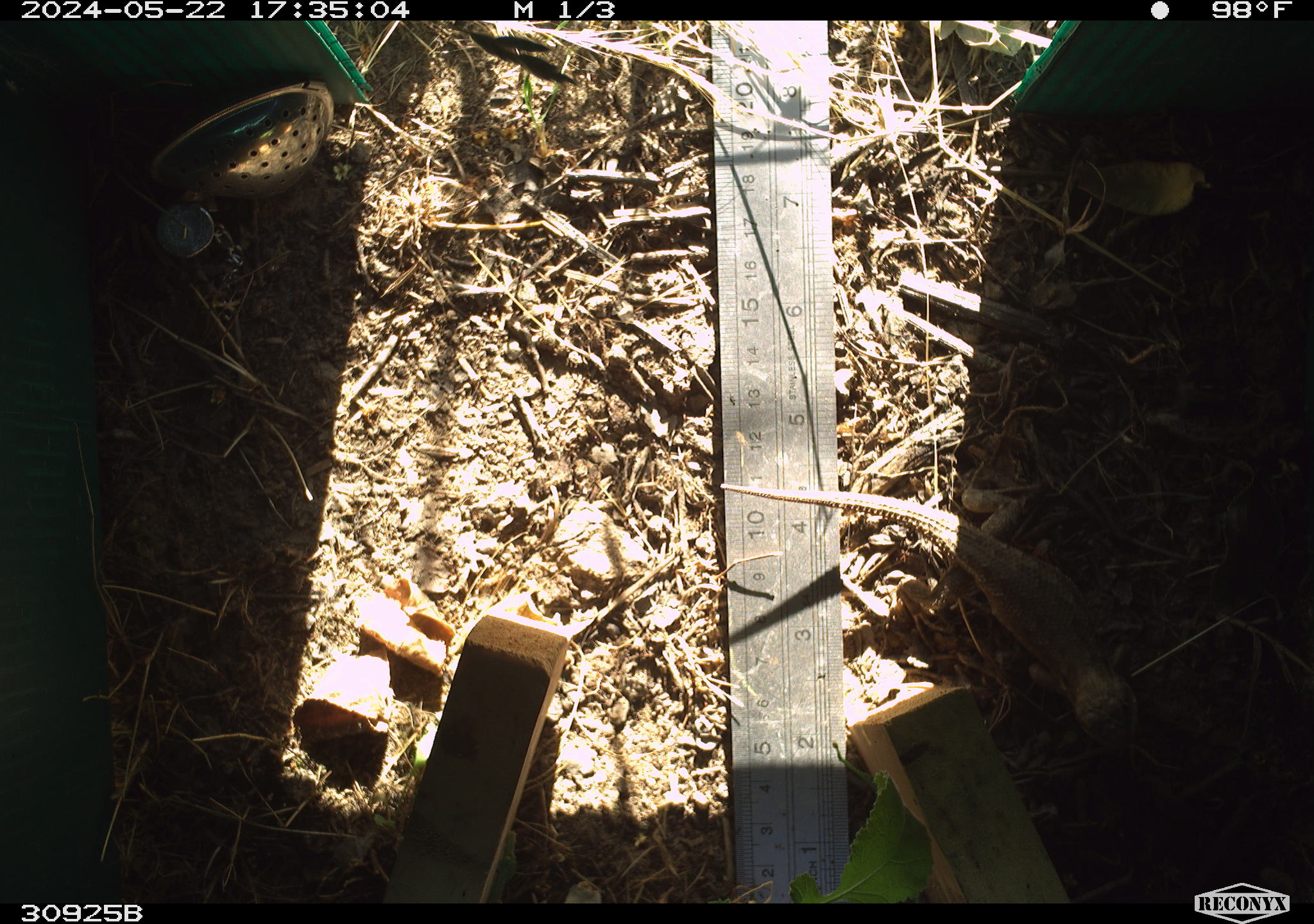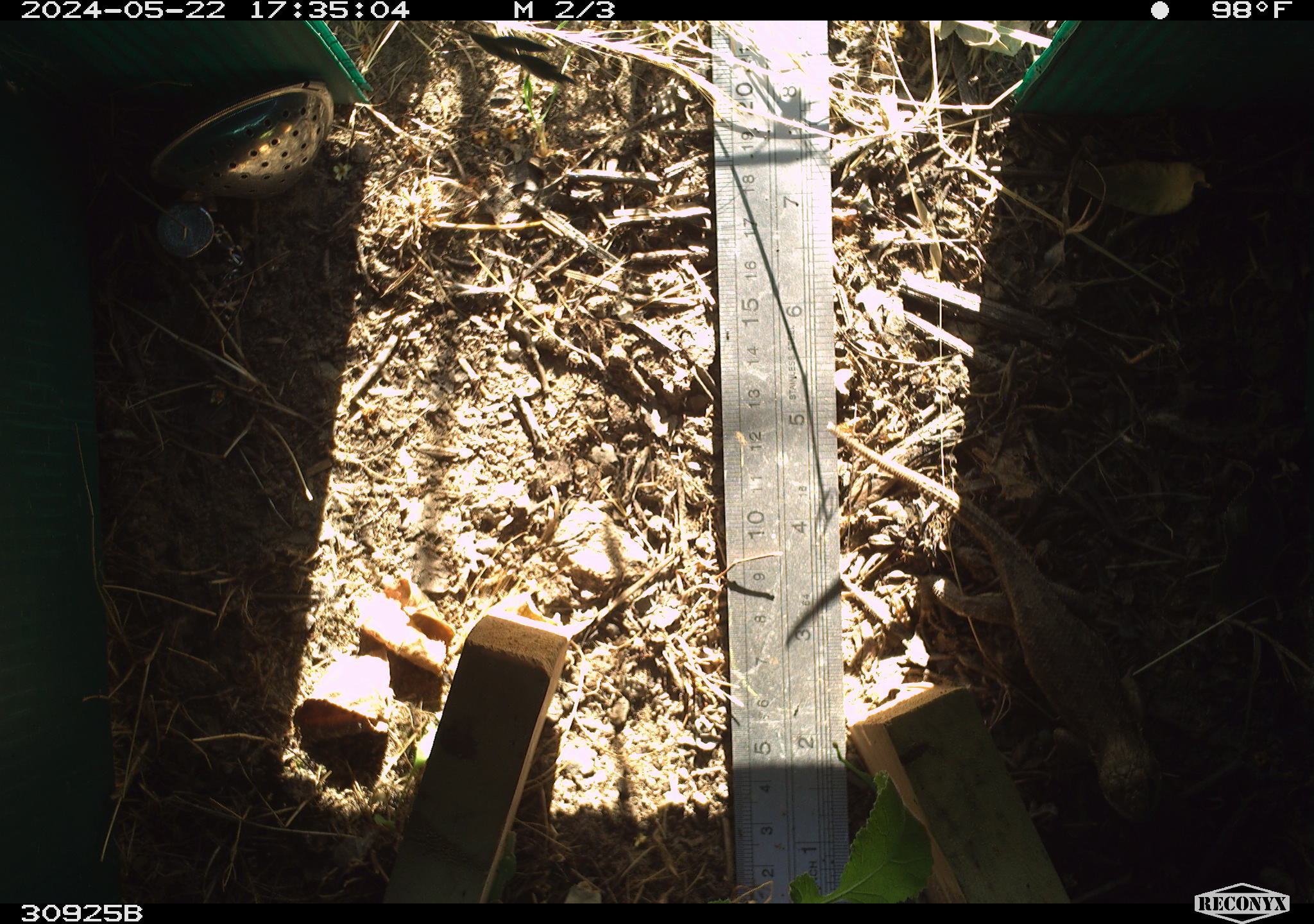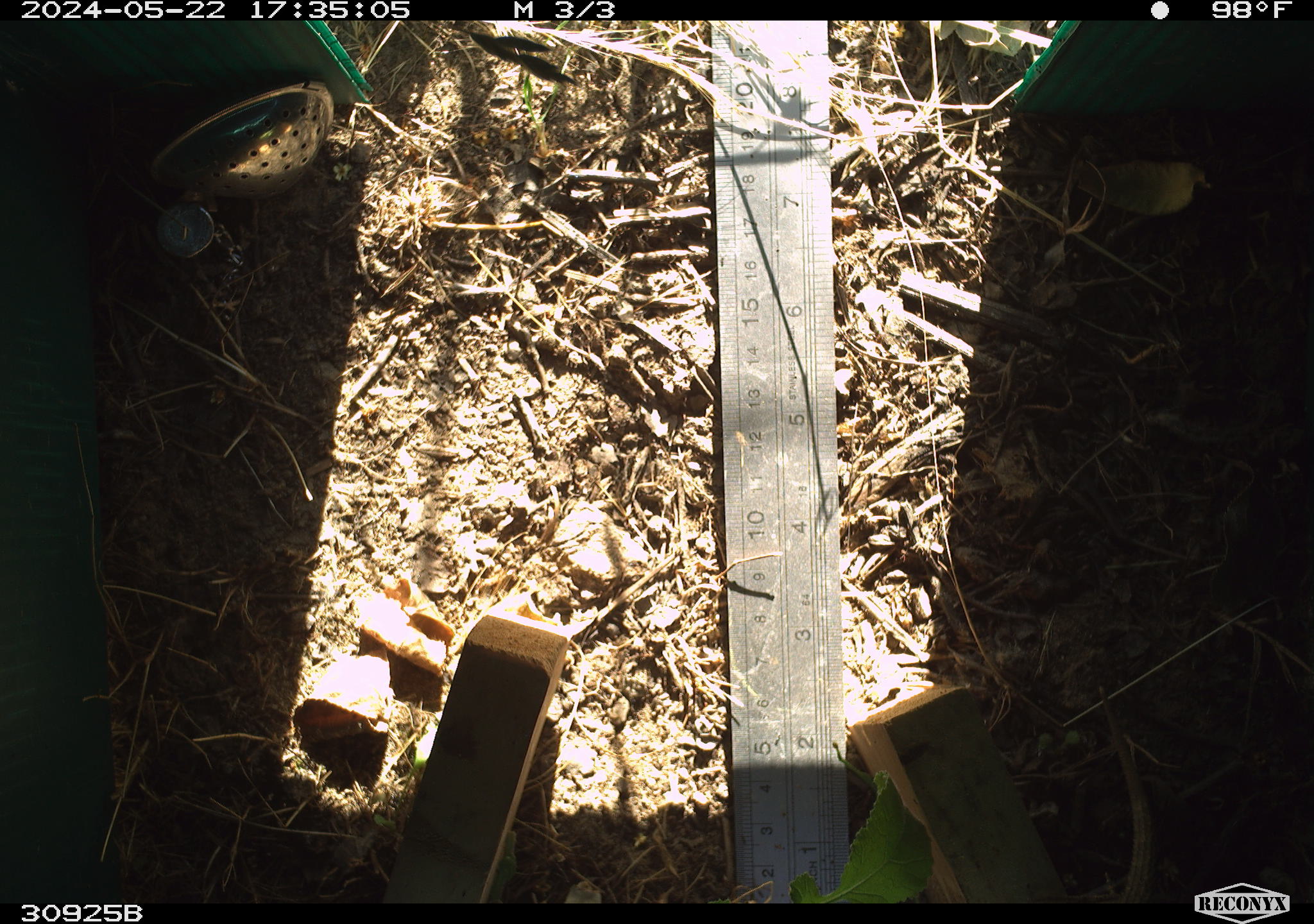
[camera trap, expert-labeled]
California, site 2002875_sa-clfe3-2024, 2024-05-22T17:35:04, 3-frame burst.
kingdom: Animalia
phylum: Chordata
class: Reptilia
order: Squamata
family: Phrynosomatidae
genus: Sceloporus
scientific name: Sceloporus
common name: spiny lizards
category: sceloporus species